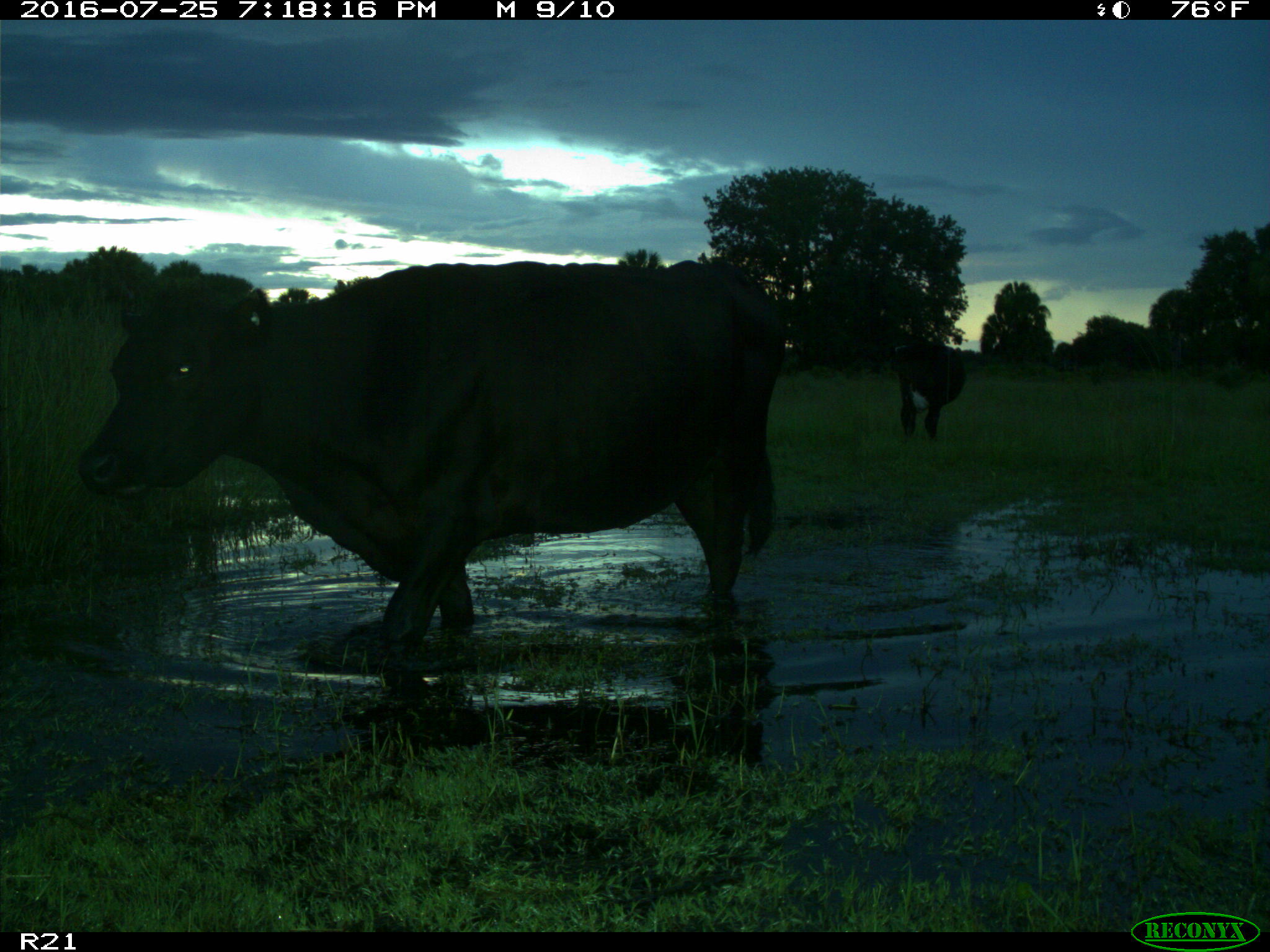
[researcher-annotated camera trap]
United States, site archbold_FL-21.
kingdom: Animalia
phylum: Chordata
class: Mammalia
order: Artiodactyla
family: Bovidae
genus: Bos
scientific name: Bos taurus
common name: domestic cow